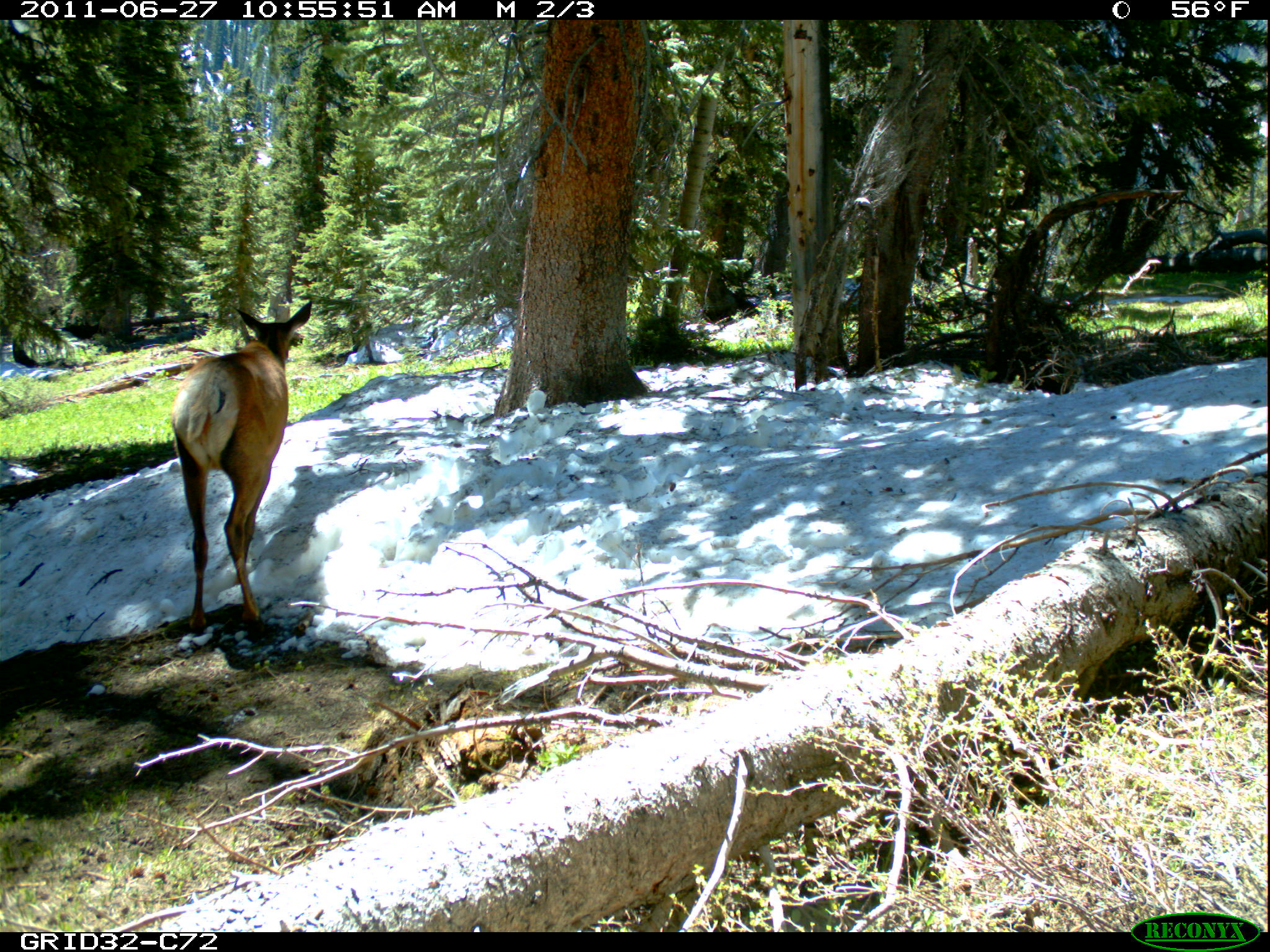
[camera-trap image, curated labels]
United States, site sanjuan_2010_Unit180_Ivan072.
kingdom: Animalia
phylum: Chordata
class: Mammalia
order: Artiodactyla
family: Cervidae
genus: Cervus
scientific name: Cervus elaphus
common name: red deer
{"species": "Cervus elaphus (red deer)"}